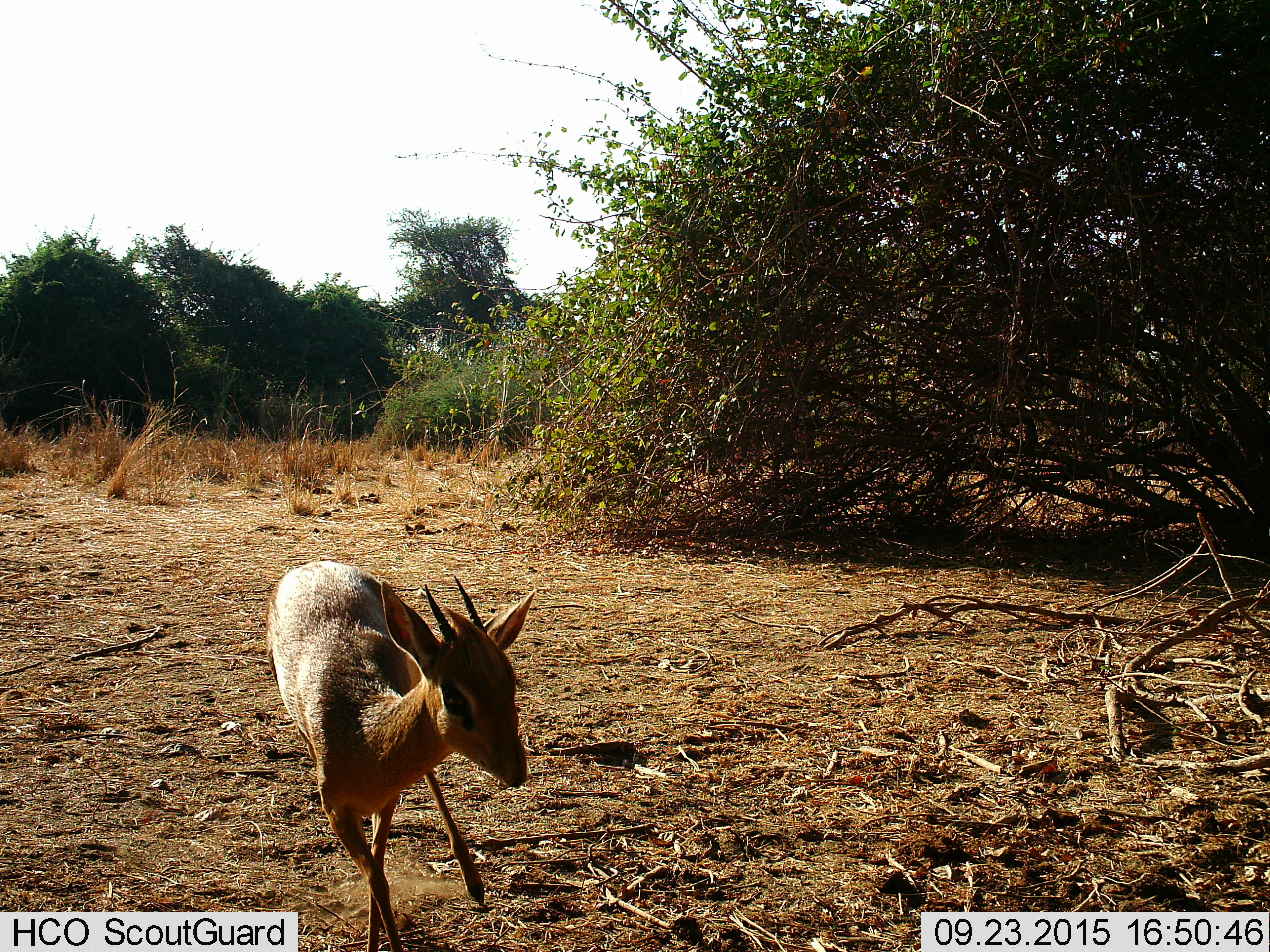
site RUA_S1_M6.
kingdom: Animalia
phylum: Chordata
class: Mammalia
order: Artiodactyla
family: Bovidae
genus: Madoqua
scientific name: Madoqua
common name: dik-dik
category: dikdik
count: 1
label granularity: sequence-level